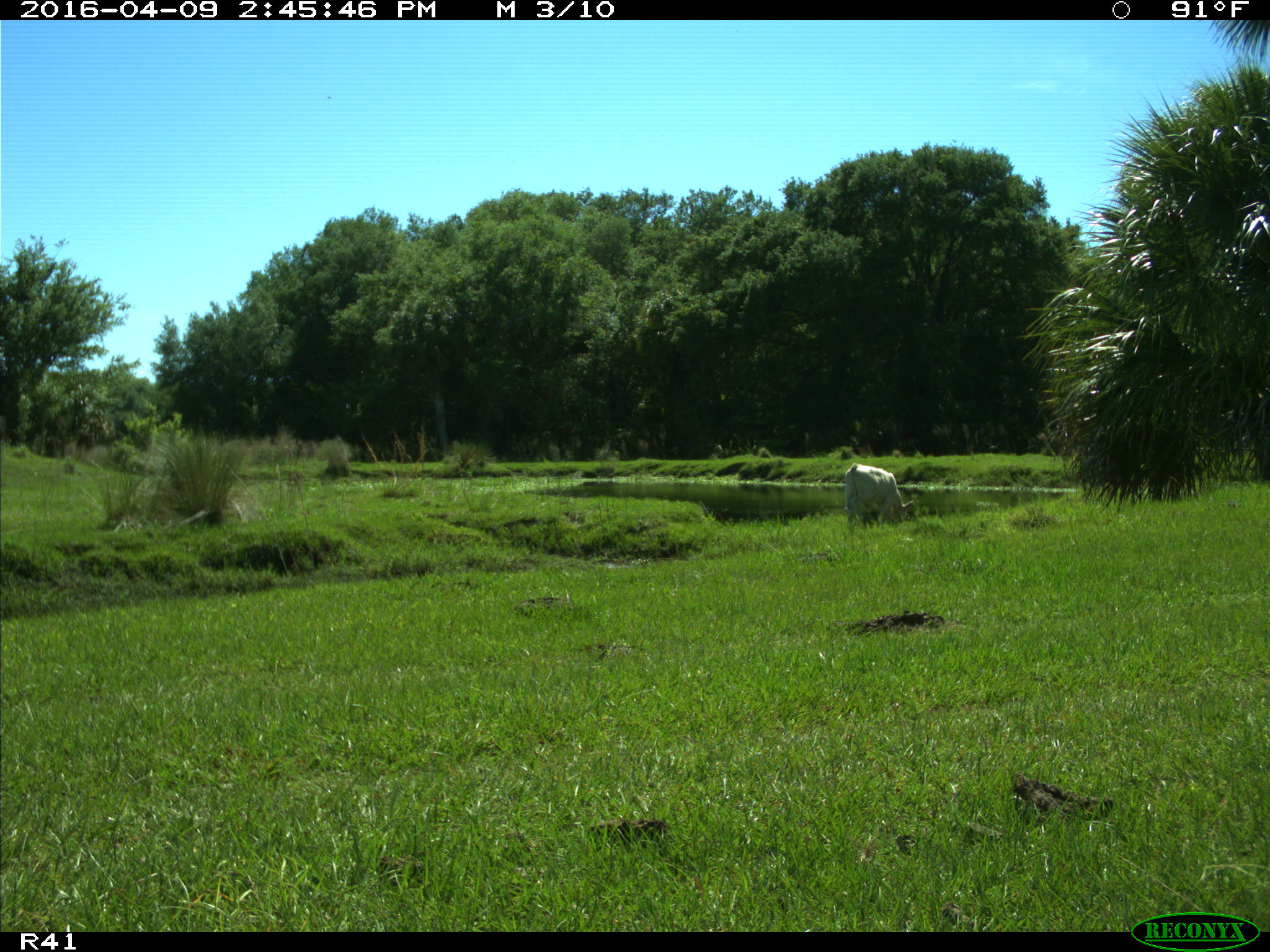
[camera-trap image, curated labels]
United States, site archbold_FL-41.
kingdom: Animalia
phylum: Chordata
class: Mammalia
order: Artiodactyla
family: Bovidae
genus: Bos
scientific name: Bos taurus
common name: domestic cow